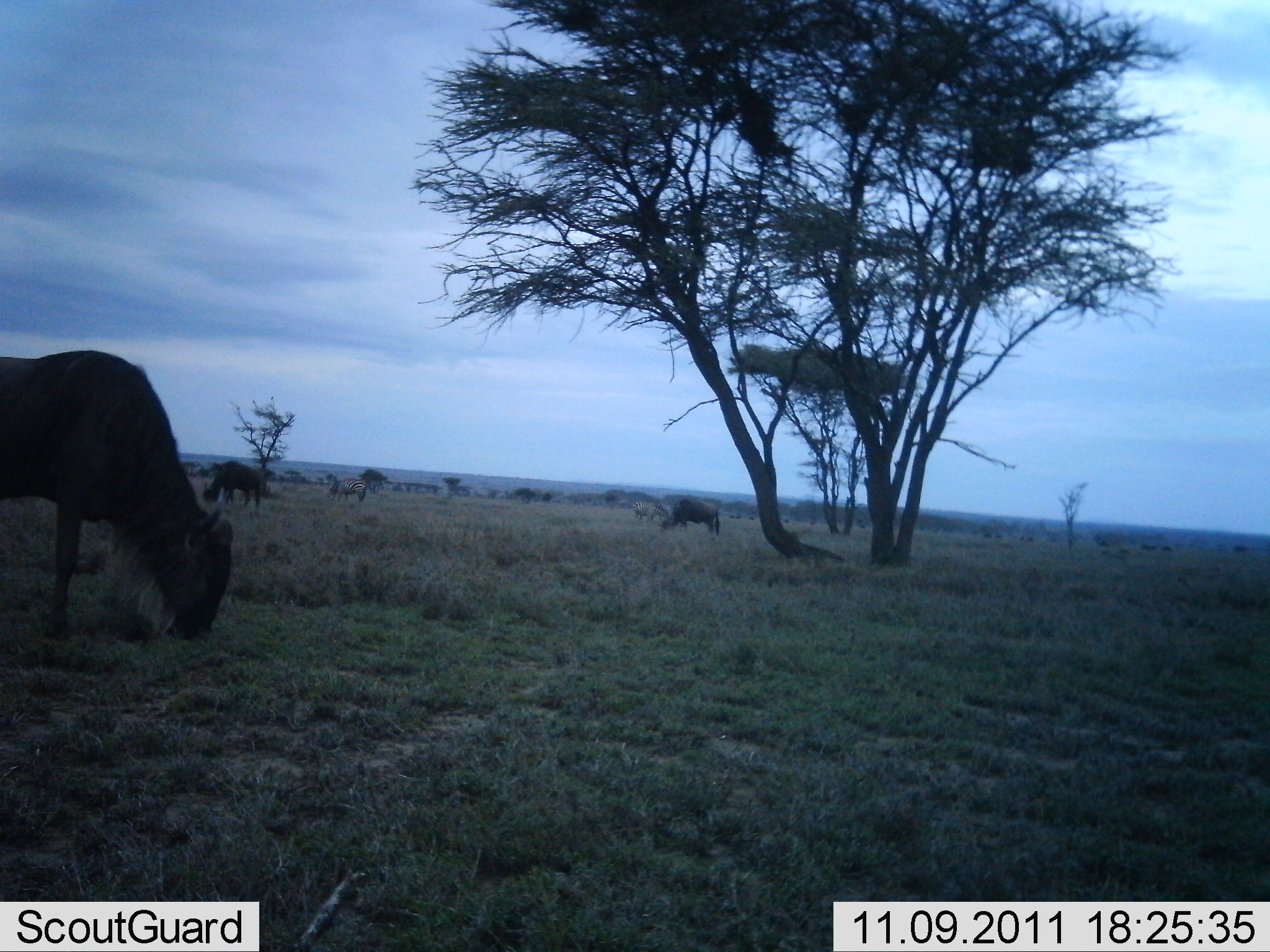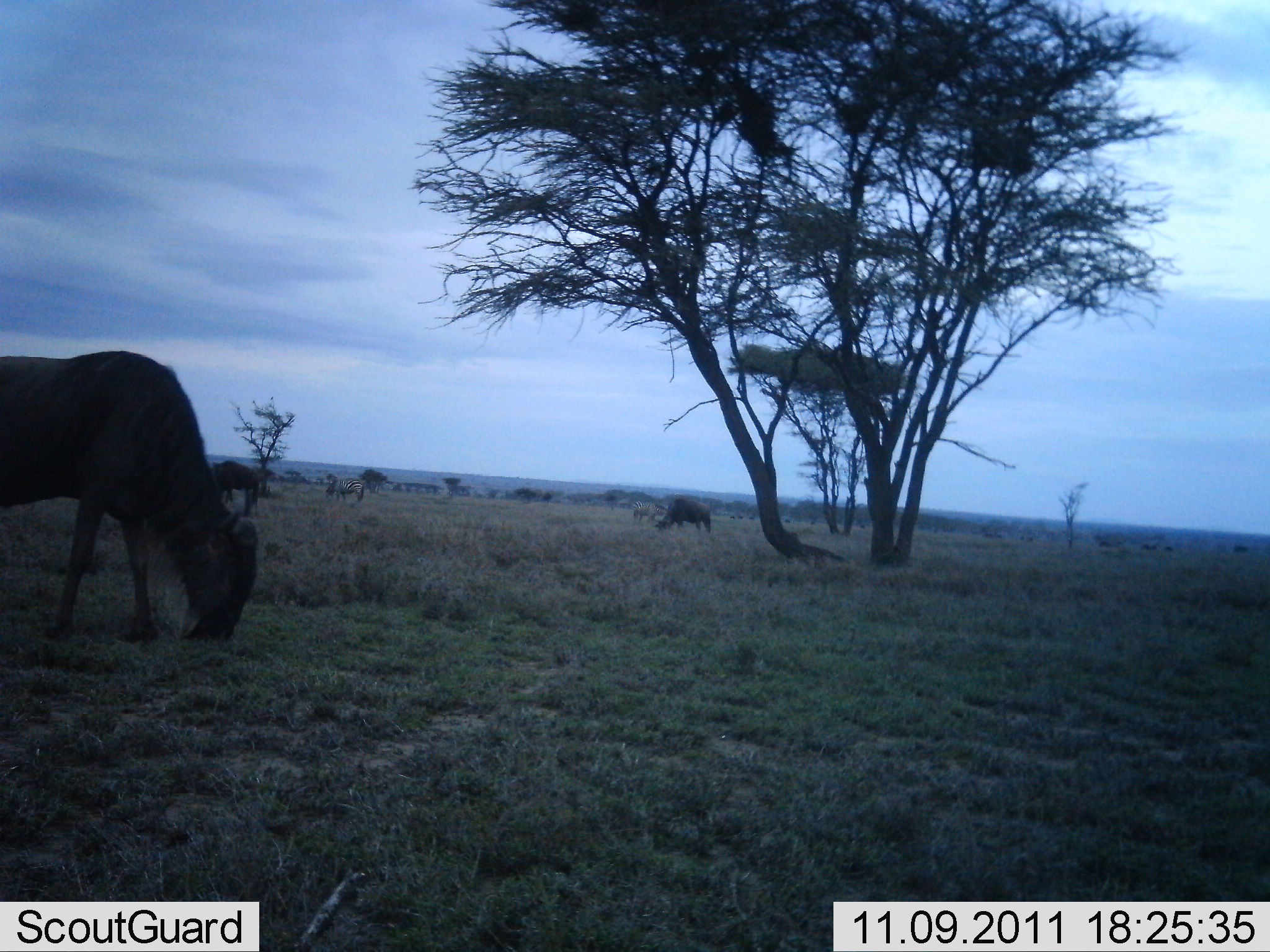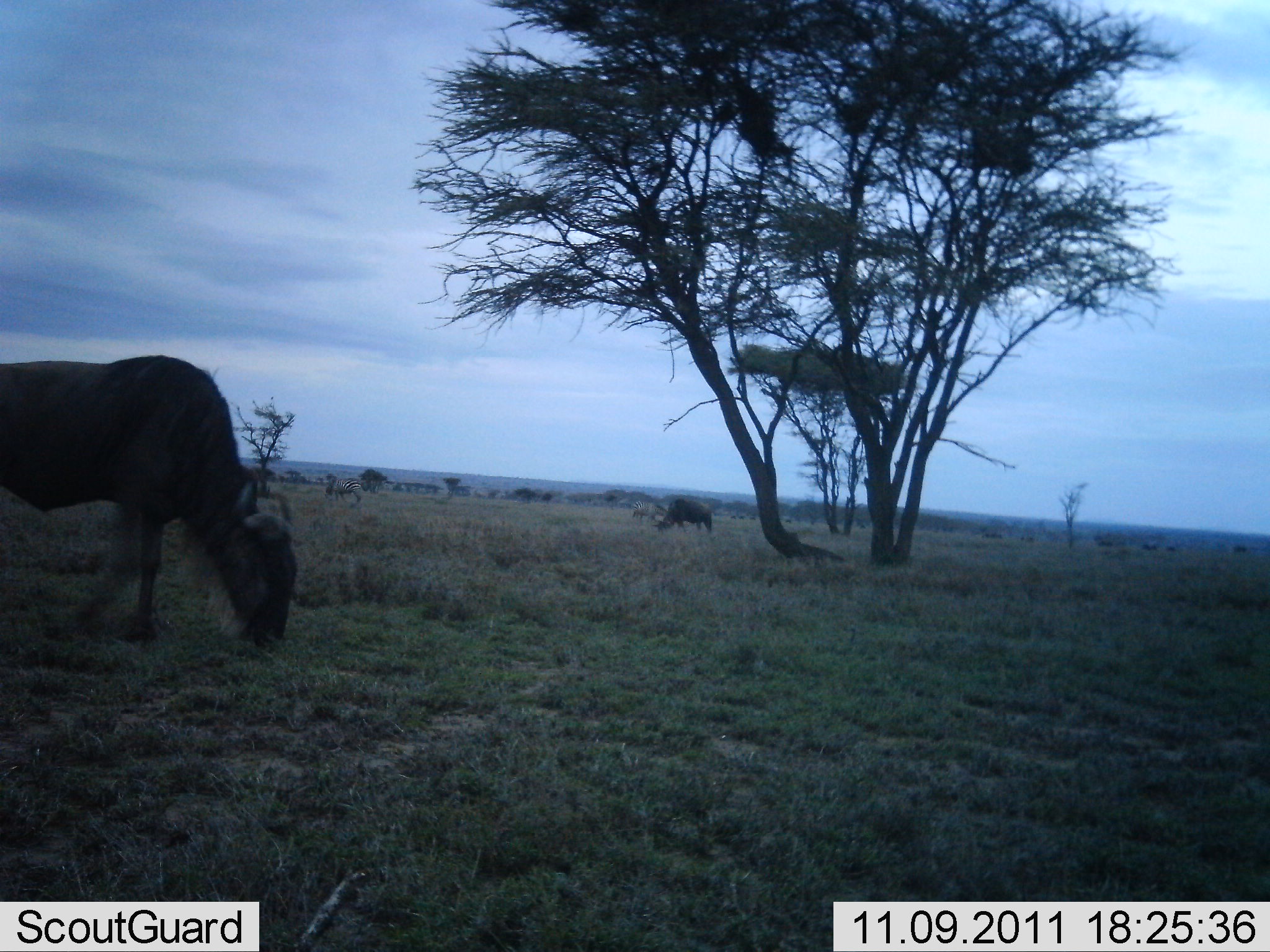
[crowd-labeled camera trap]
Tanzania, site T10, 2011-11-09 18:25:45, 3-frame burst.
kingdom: Animalia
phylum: Chordata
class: Mammalia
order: Artiodactyla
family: Bovidae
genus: Connochaetes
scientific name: Connochaetes taurinus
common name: blue wildebeest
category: wildebeest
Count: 4.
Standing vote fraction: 23%.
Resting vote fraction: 0%.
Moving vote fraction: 31%.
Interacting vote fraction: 0%.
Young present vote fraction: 0%.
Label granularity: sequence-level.